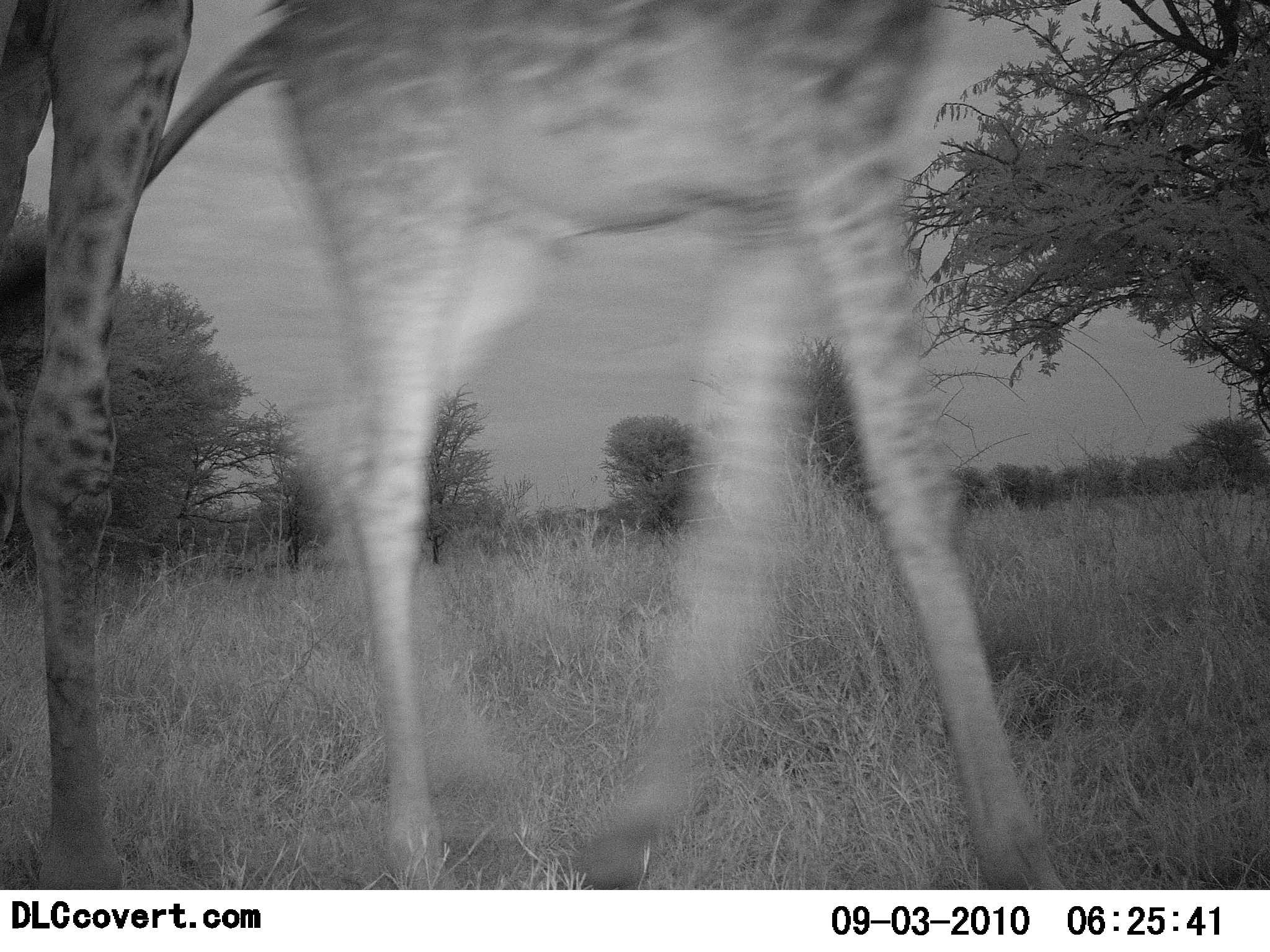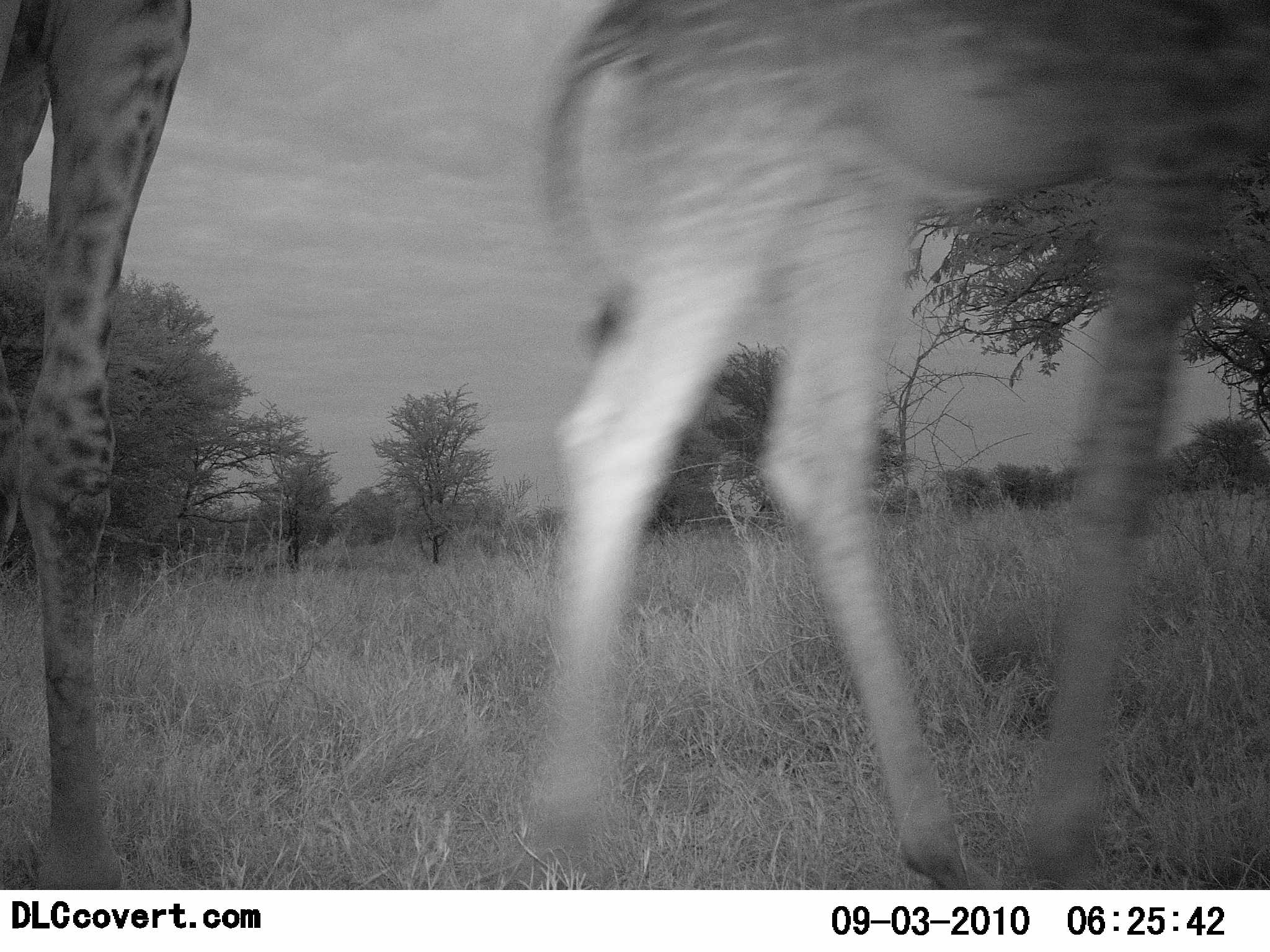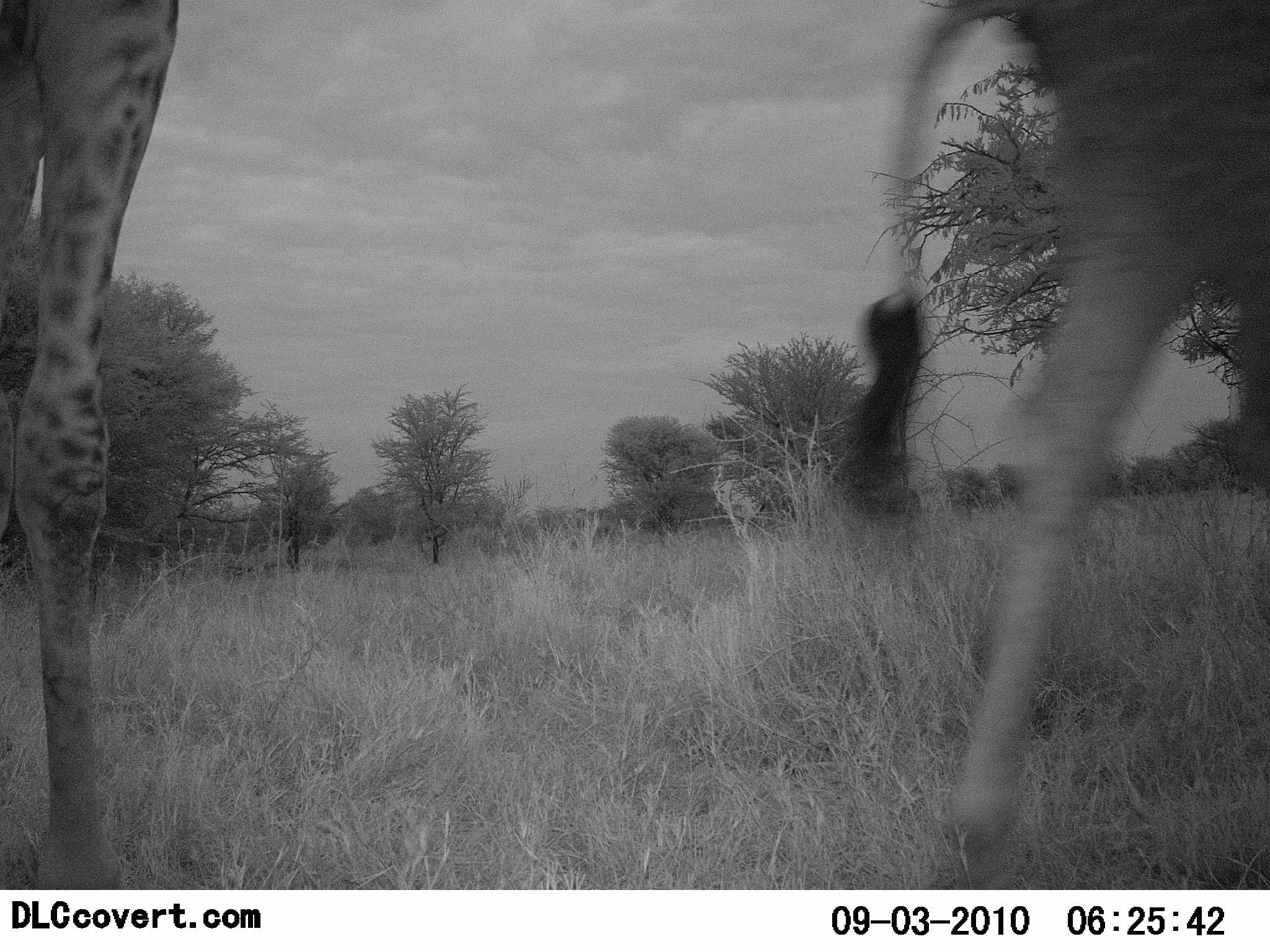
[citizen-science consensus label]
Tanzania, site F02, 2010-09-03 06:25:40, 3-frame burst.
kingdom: Animalia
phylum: Chordata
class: Mammalia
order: Artiodactyla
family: Giraffidae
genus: Giraffa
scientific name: Giraffa camelopardalis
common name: giraffe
Giraffe (Giraffa camelopardalis), count 2. Behavior (volunteer vote fractions): standing 68%, resting 0%, moving 89%, interacting 5%. Young present (vote fraction): 26%. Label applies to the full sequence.